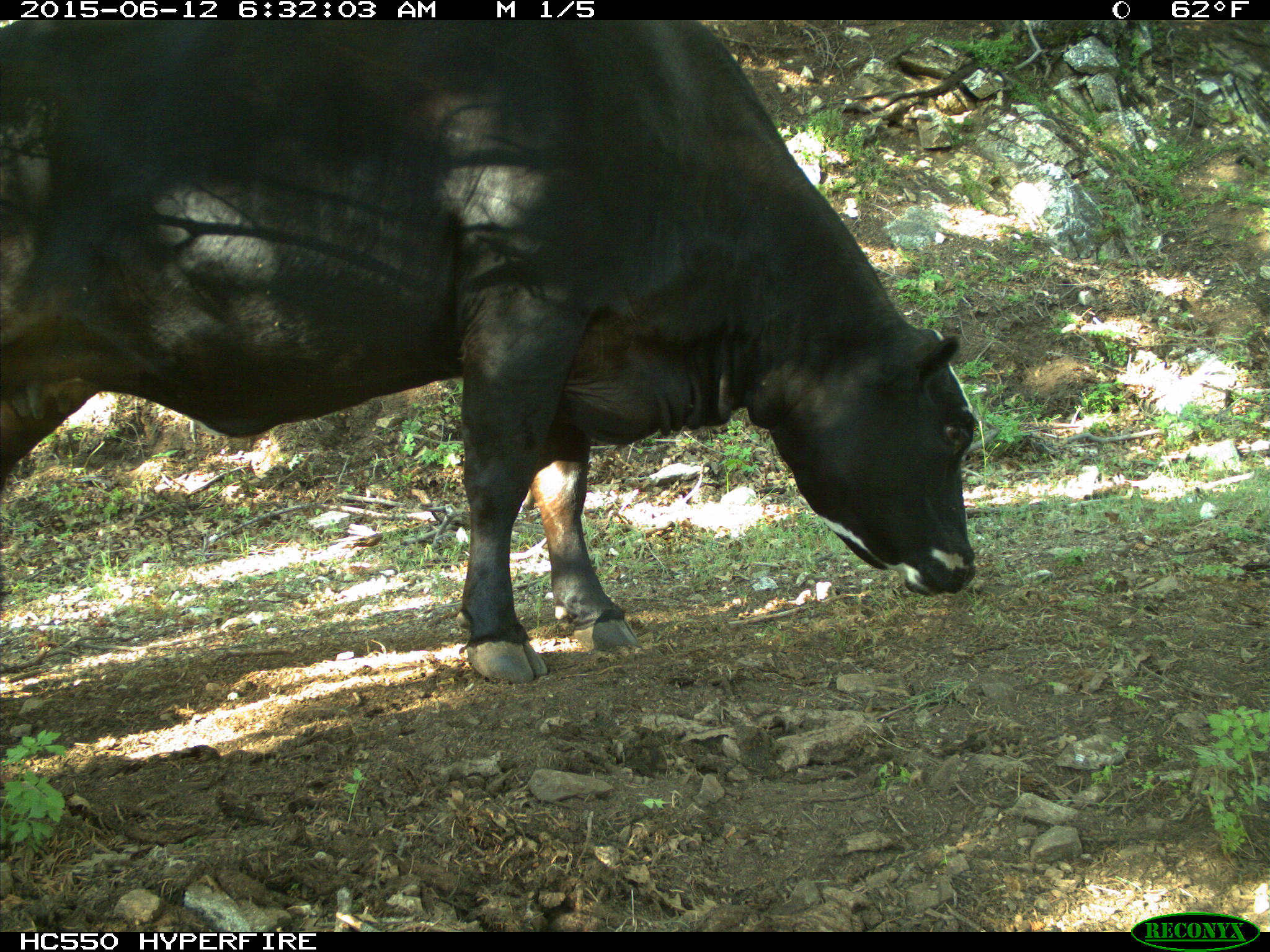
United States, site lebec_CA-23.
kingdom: Animalia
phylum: Chordata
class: Mammalia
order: Artiodactyla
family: Bovidae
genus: Bos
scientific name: Bos taurus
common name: domestic cow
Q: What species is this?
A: Bos taurus (domestic cow).